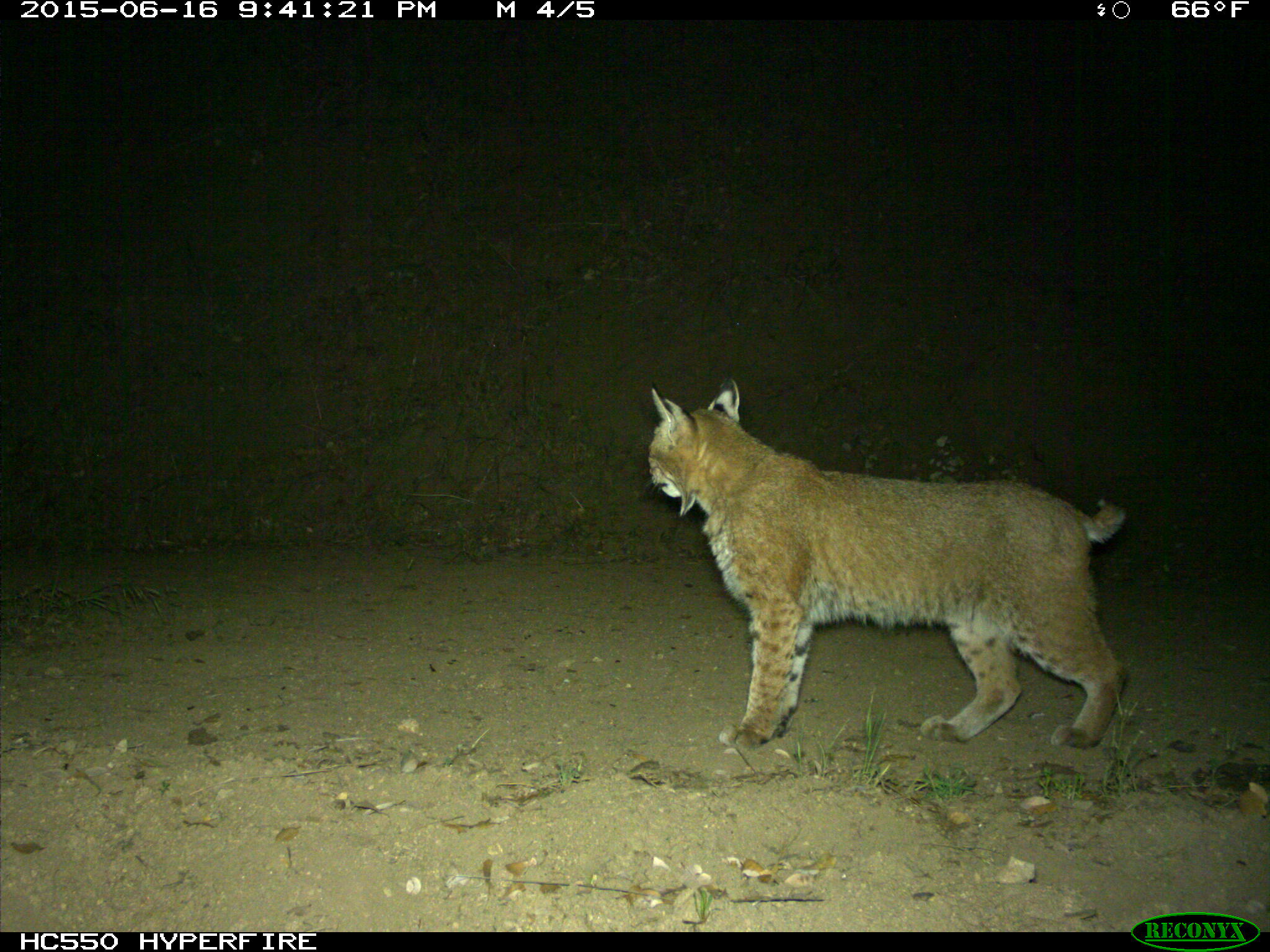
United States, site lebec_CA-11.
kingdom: Animalia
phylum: Chordata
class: Mammalia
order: Carnivora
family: Felidae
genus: Lynx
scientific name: Lynx rufus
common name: bobcat